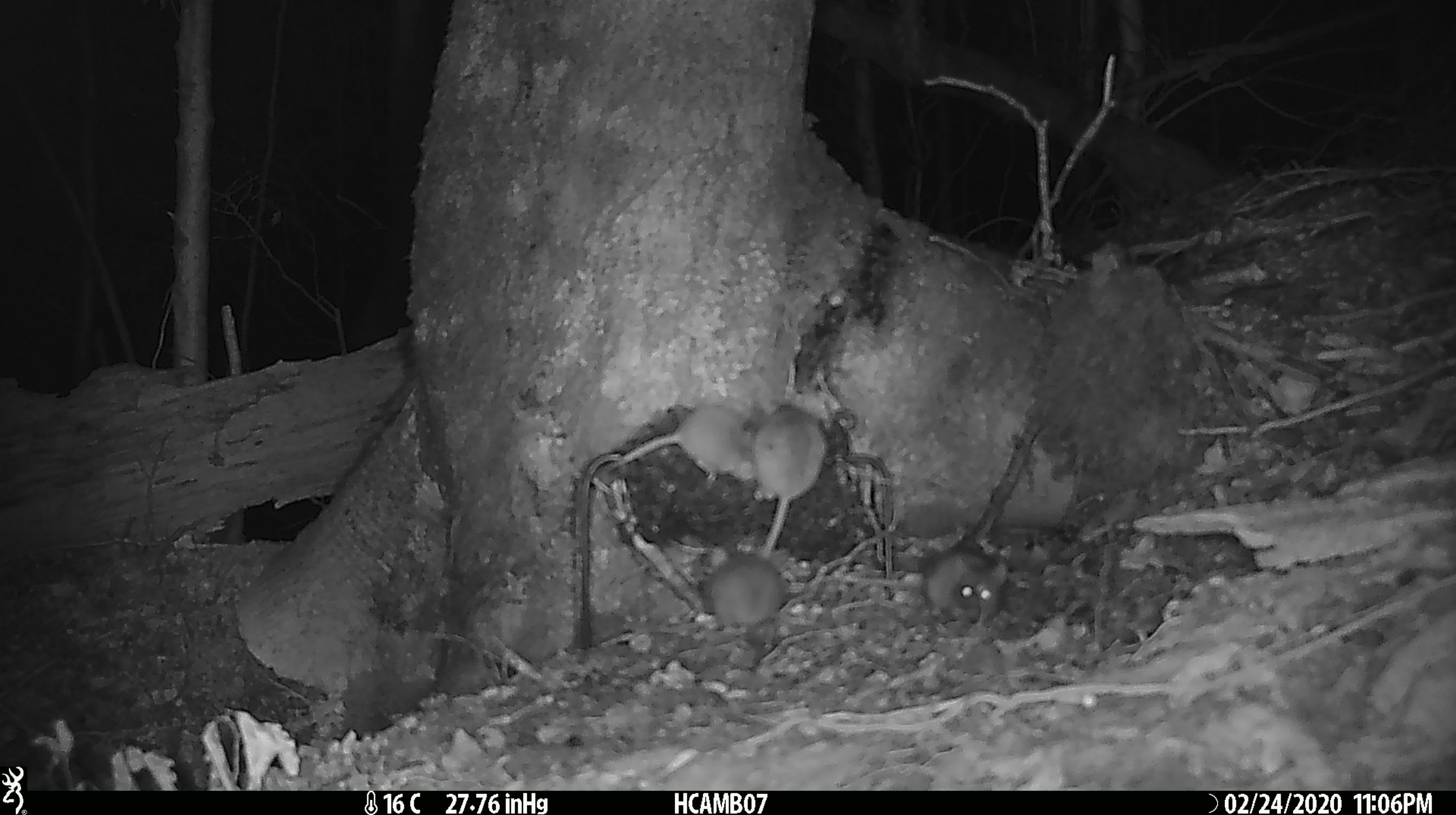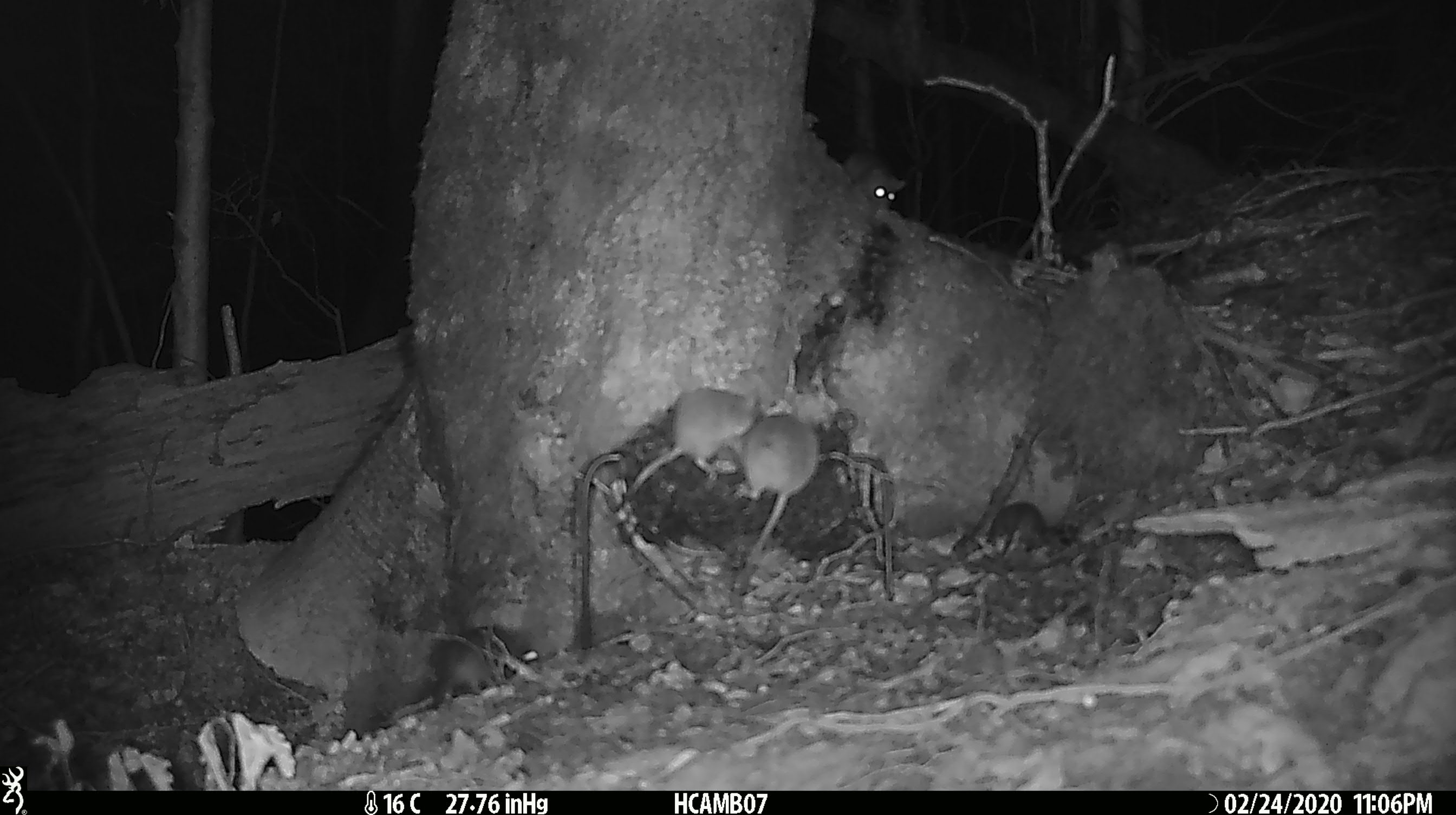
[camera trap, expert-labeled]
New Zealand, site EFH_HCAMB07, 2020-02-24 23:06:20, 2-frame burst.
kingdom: Animalia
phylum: Chordata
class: Mammalia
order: Rodentia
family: Muridae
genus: Mus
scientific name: Mus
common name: mouse